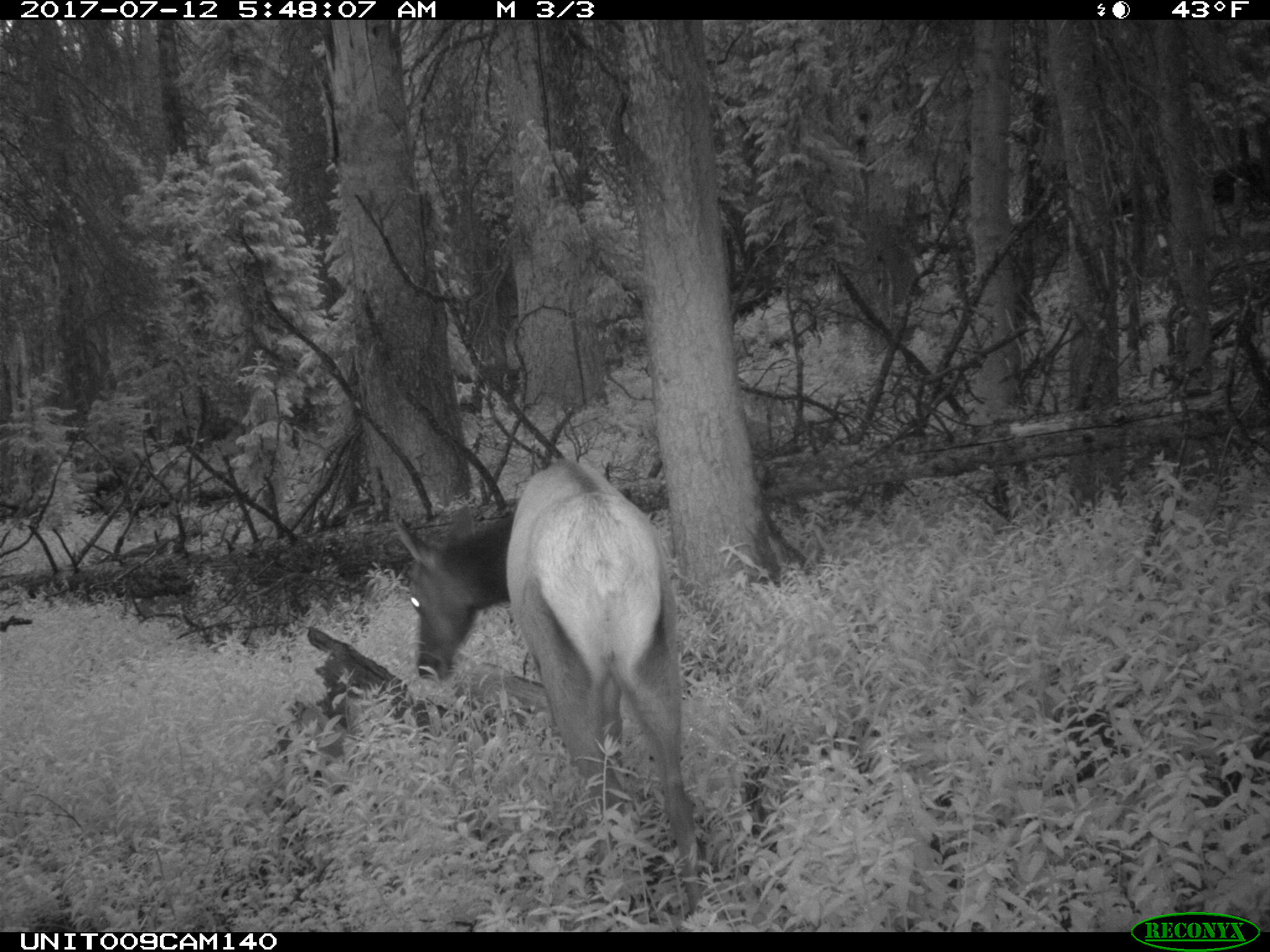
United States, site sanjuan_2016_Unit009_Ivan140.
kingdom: Animalia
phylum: Chordata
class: Mammalia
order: Artiodactyla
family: Cervidae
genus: Cervus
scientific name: Cervus elaphus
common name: red deer